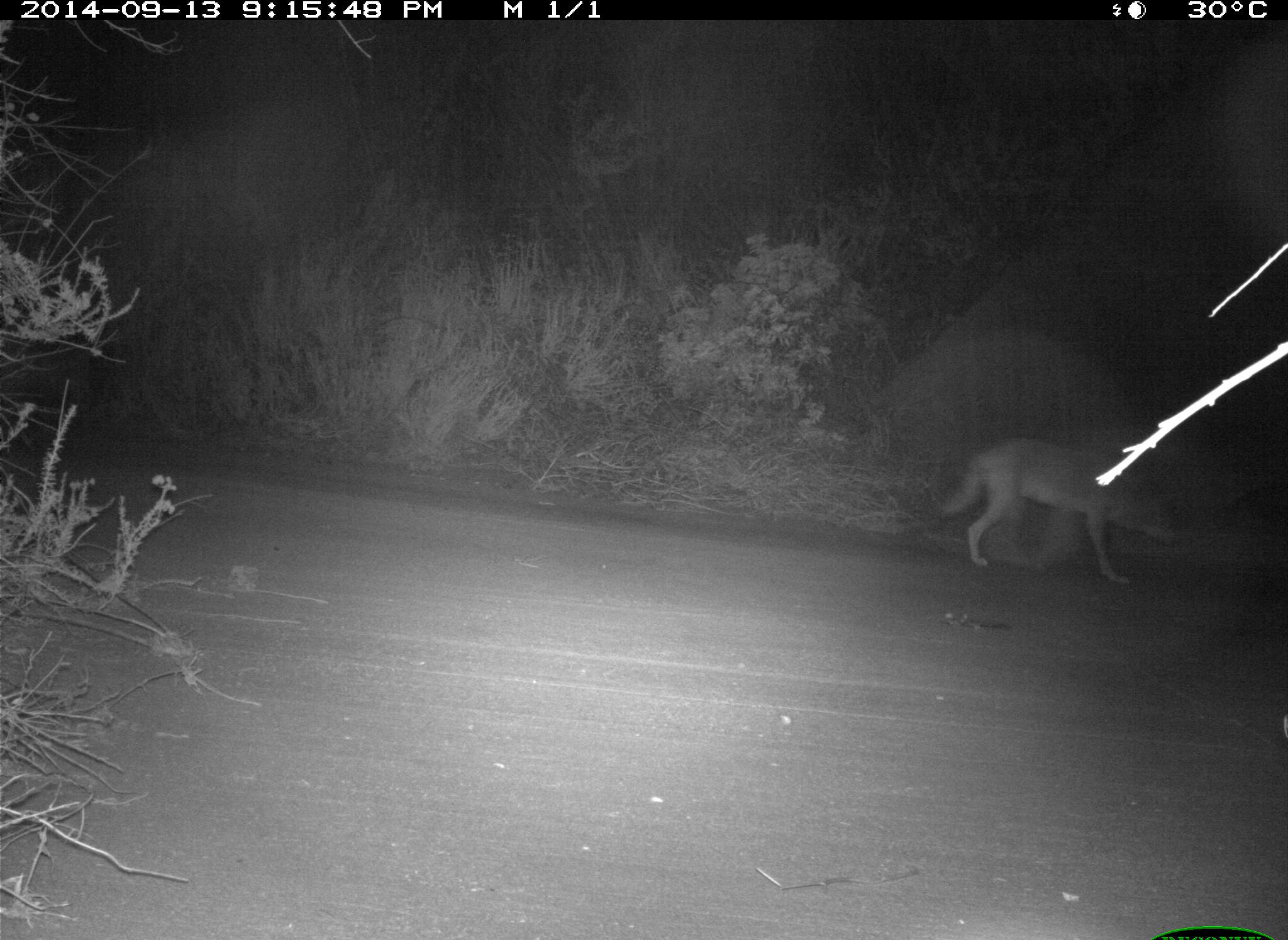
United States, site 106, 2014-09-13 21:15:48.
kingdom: Animalia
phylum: Chordata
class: Mammalia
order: Carnivora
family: Canidae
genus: Canis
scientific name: Canis latrans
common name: coyote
Coyote (Canis latrans).